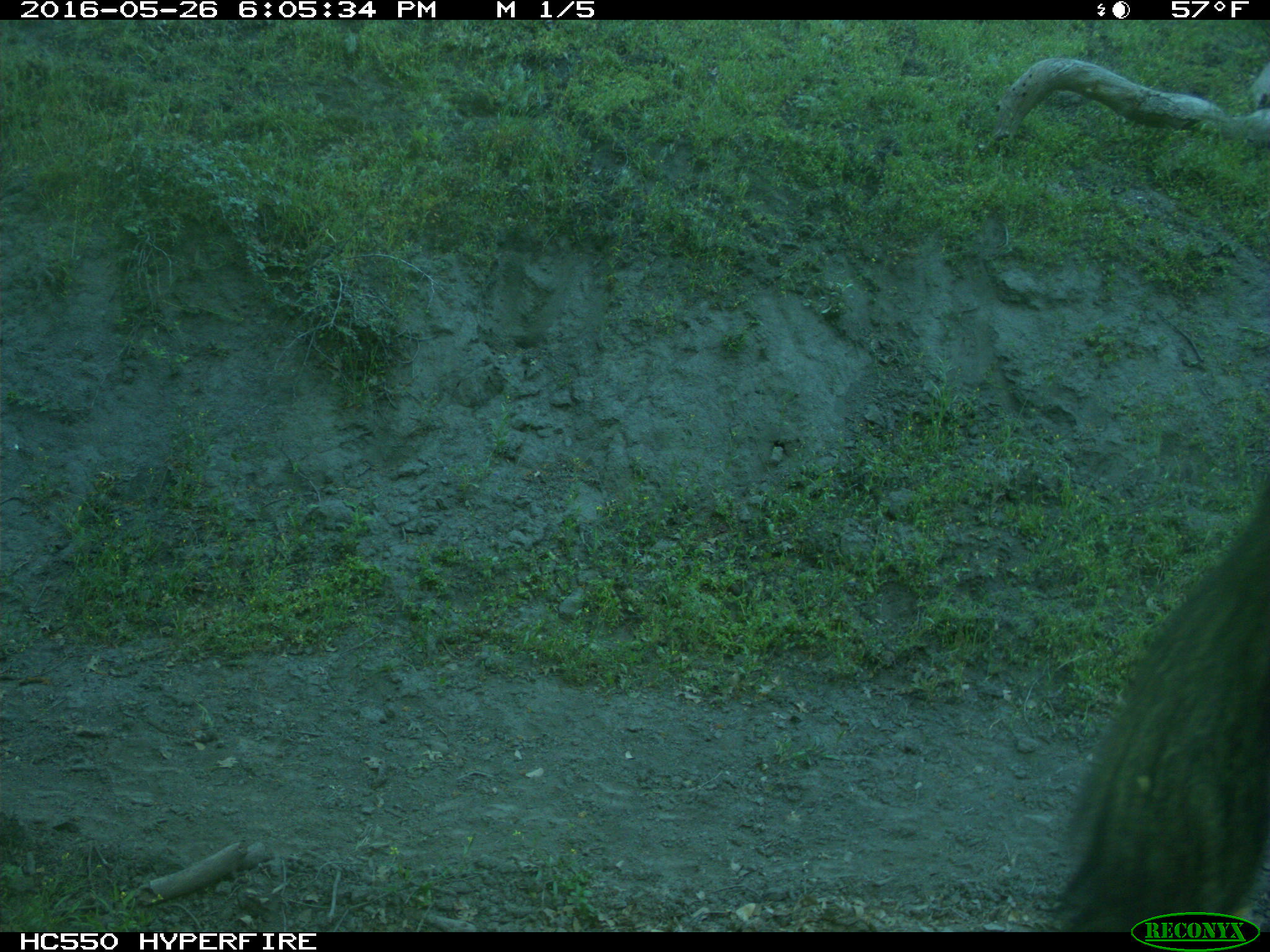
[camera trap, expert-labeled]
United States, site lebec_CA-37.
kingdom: Animalia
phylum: Chordata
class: Mammalia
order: Artiodactyla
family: Bovidae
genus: Bos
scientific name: Bos taurus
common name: domestic cow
Bos taurus (domestic cow).